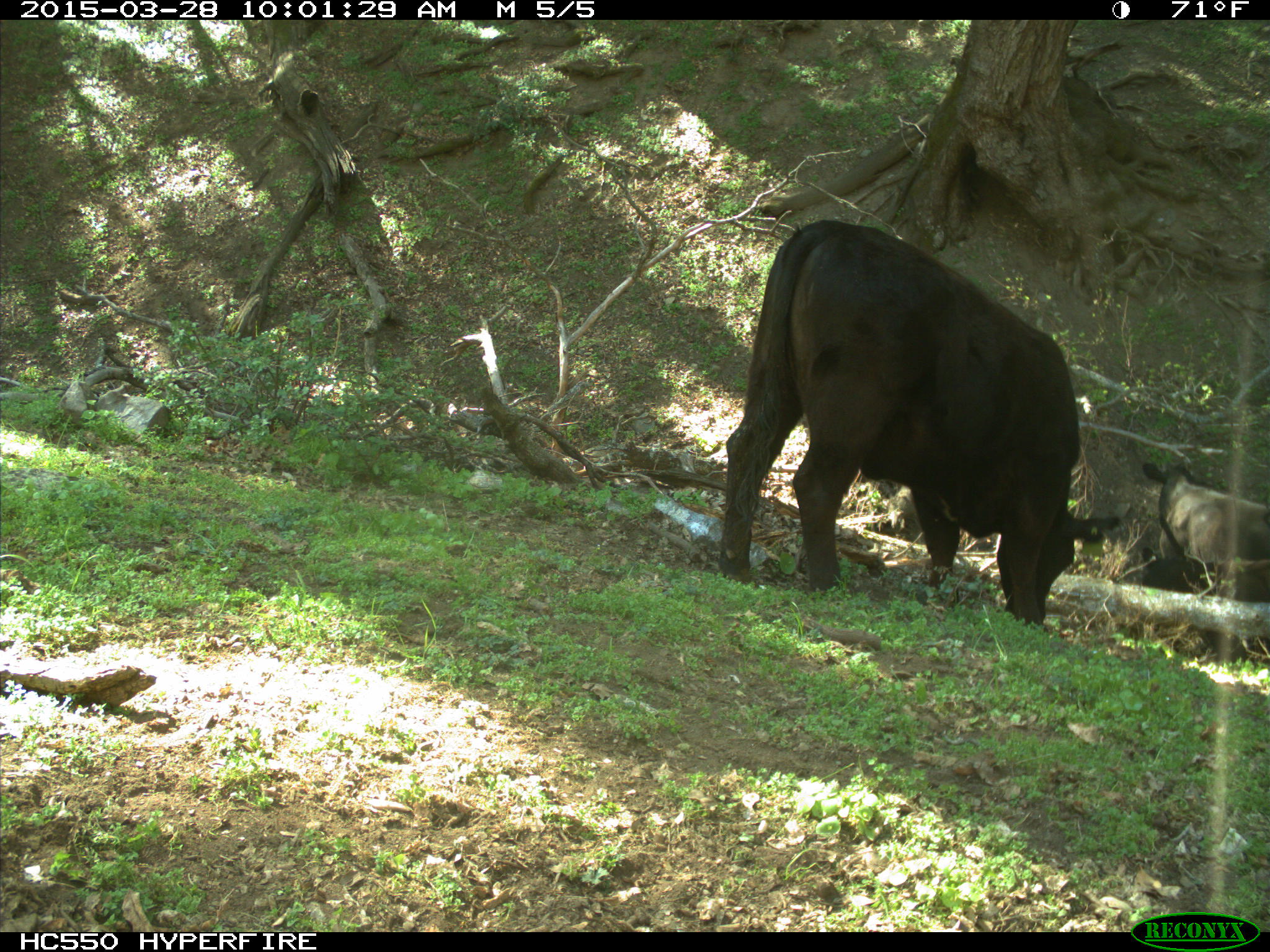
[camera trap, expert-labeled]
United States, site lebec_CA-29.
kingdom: Animalia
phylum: Chordata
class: Mammalia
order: Artiodactyla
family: Bovidae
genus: Bos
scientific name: Bos taurus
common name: domestic cow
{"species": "Bos taurus (domestic cow)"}